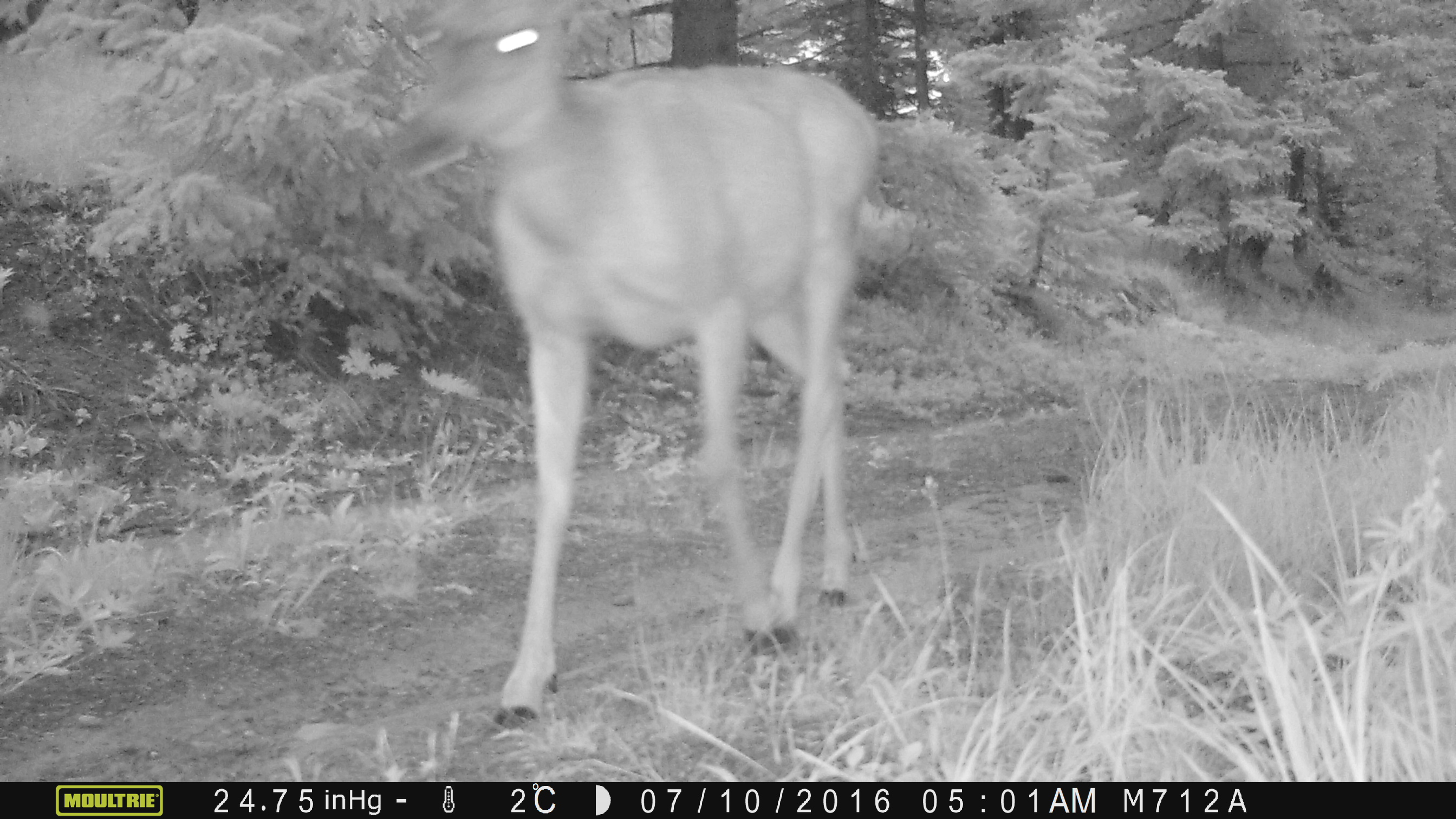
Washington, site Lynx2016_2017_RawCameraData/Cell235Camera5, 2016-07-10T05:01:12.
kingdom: Animalia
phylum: Chordata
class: Mammalia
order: Artiodactyla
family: Cervidae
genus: Odocoileus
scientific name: Odocoileus hemionus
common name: mule deer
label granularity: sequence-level